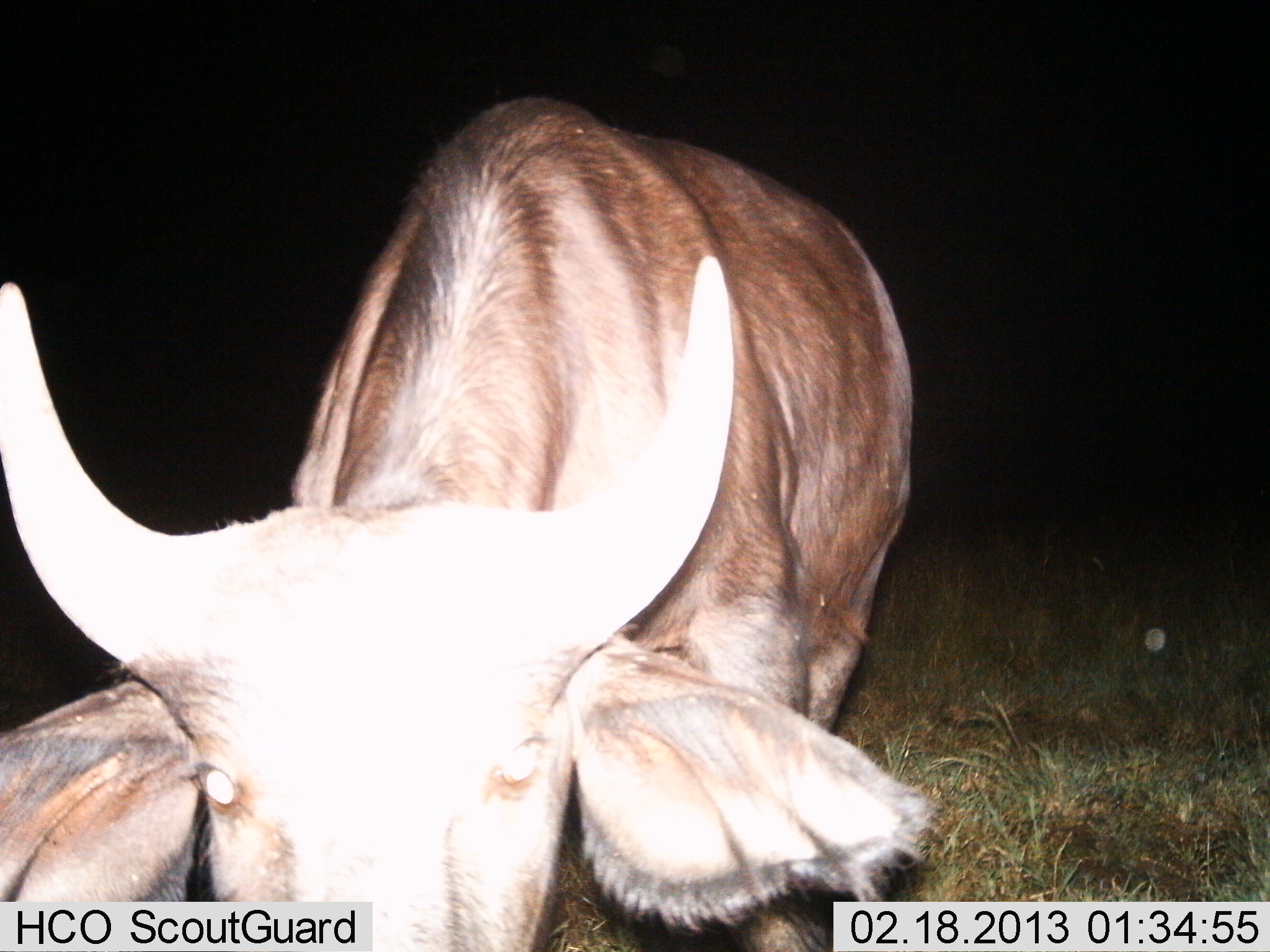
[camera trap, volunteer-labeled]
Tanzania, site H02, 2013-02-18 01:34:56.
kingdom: Animalia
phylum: Chordata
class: Mammalia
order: Artiodactyla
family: Bovidae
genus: Syncerus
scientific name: Syncerus caffer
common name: cape buffalo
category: buffalo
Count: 1.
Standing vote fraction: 82%.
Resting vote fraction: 0%.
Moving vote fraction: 6%.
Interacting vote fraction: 12%.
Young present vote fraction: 0%.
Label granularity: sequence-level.